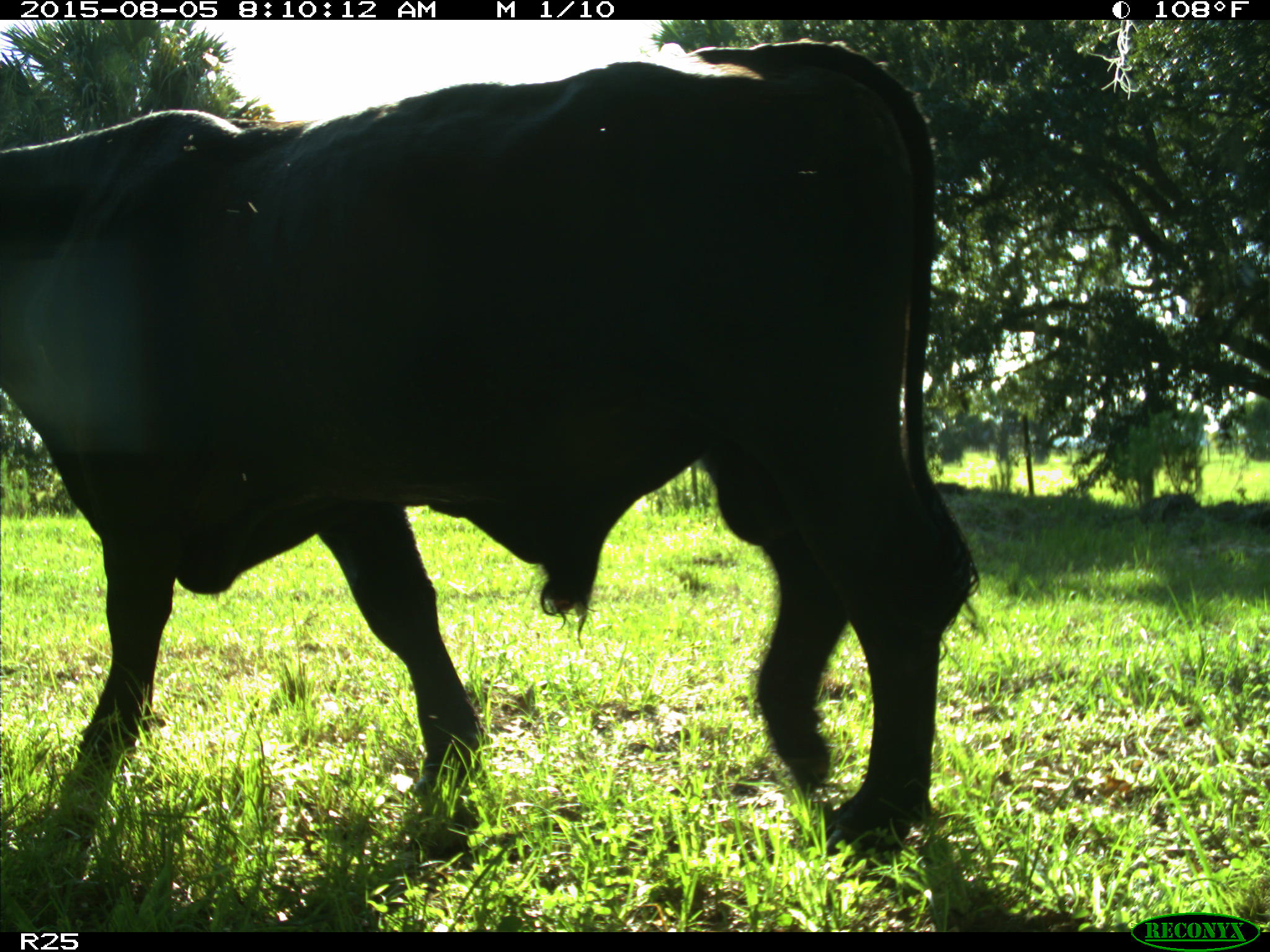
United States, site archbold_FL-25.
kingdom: Animalia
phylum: Chordata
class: Mammalia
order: Artiodactyla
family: Bovidae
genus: Bos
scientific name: Bos taurus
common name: domestic cow